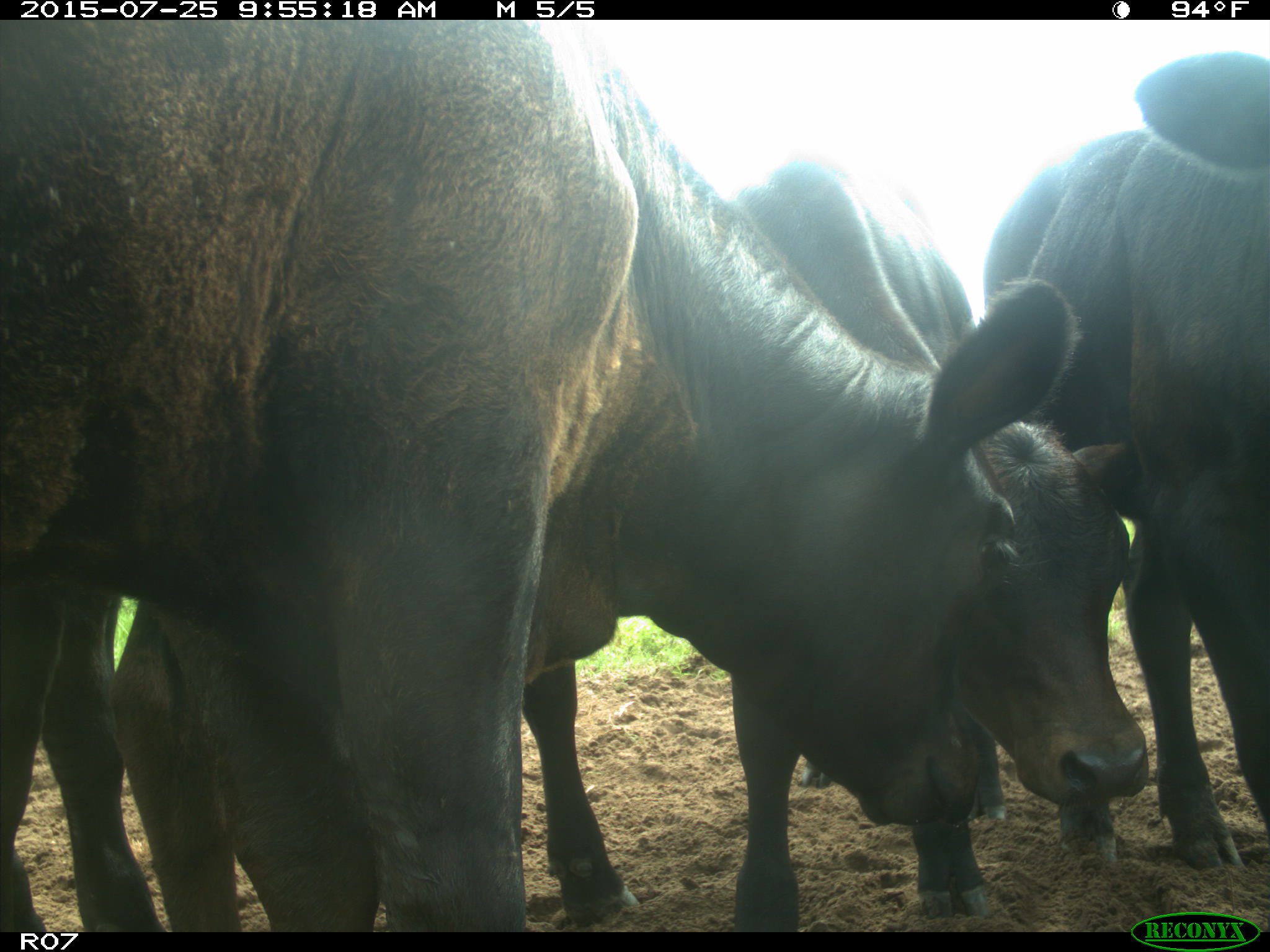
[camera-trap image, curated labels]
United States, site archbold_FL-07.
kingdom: Animalia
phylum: Chordata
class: Mammalia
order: Artiodactyla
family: Bovidae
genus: Bos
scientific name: Bos taurus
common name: domestic cow